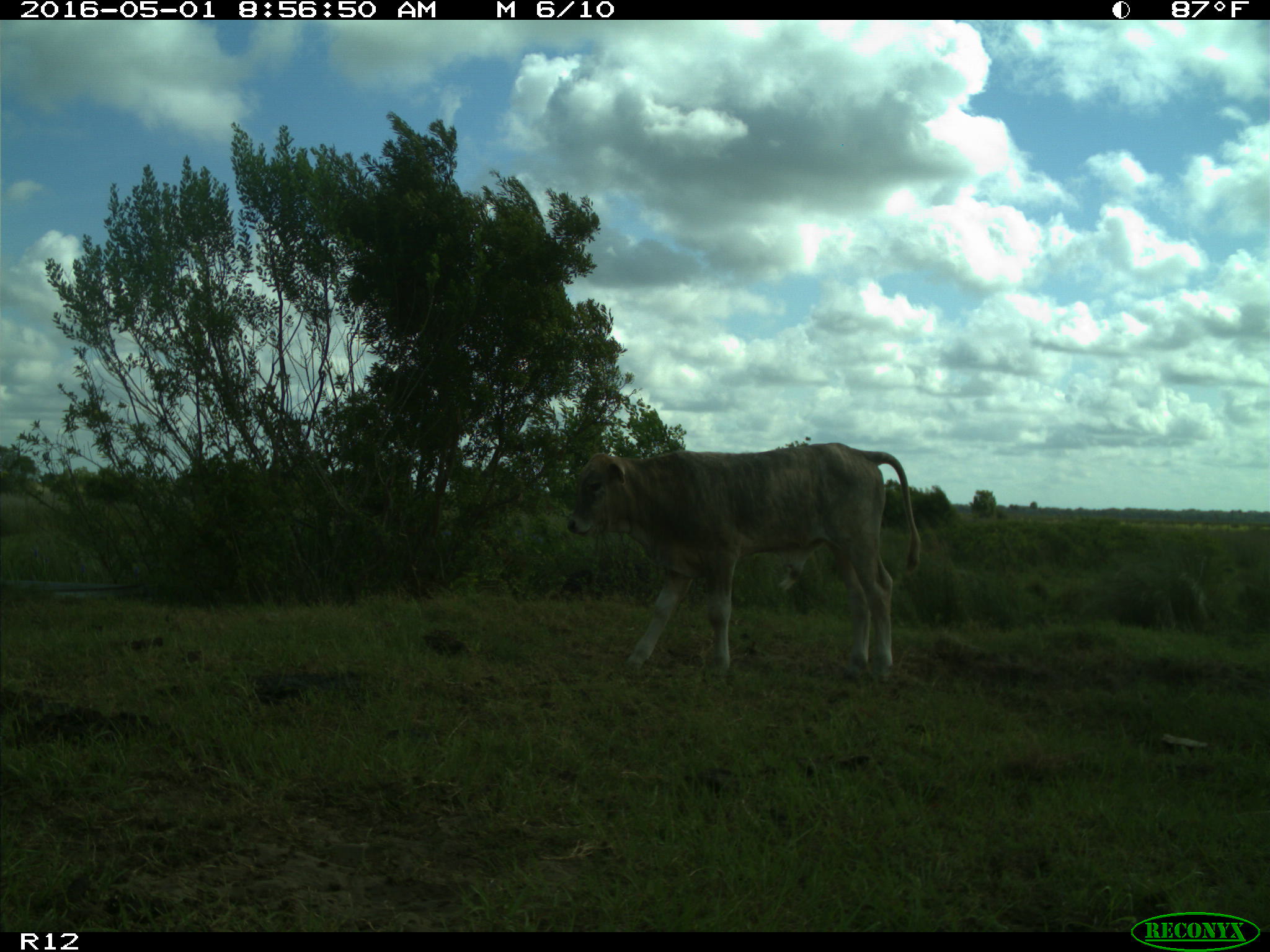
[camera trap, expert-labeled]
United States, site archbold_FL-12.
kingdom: Animalia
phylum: Chordata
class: Mammalia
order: Artiodactyla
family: Bovidae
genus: Bos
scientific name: Bos taurus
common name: domestic cow